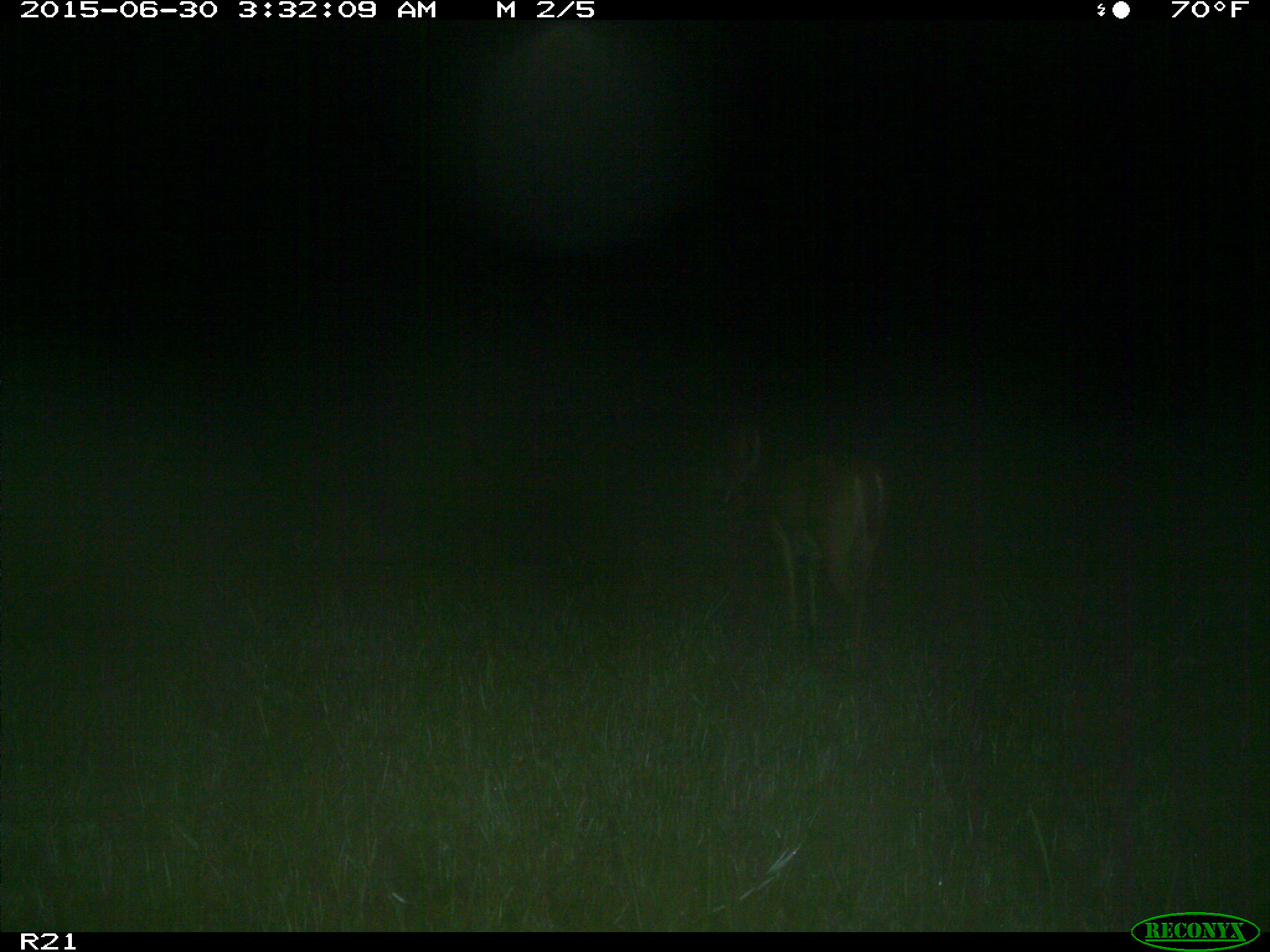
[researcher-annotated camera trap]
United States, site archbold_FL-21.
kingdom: Animalia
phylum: Chordata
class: Mammalia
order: Artiodactyla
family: Cervidae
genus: Odocoileus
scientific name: Odocoileus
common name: deer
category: unidentified deer